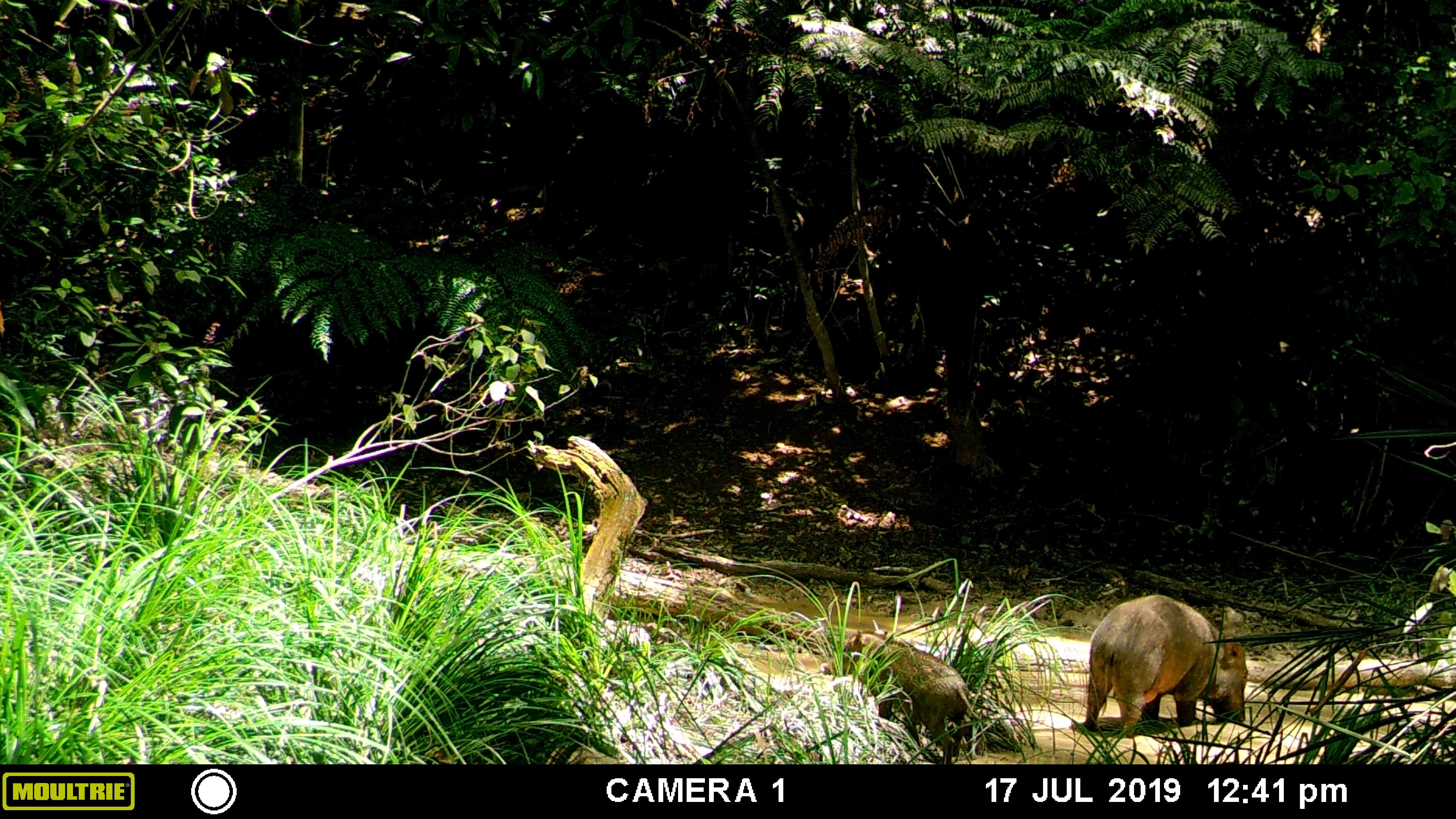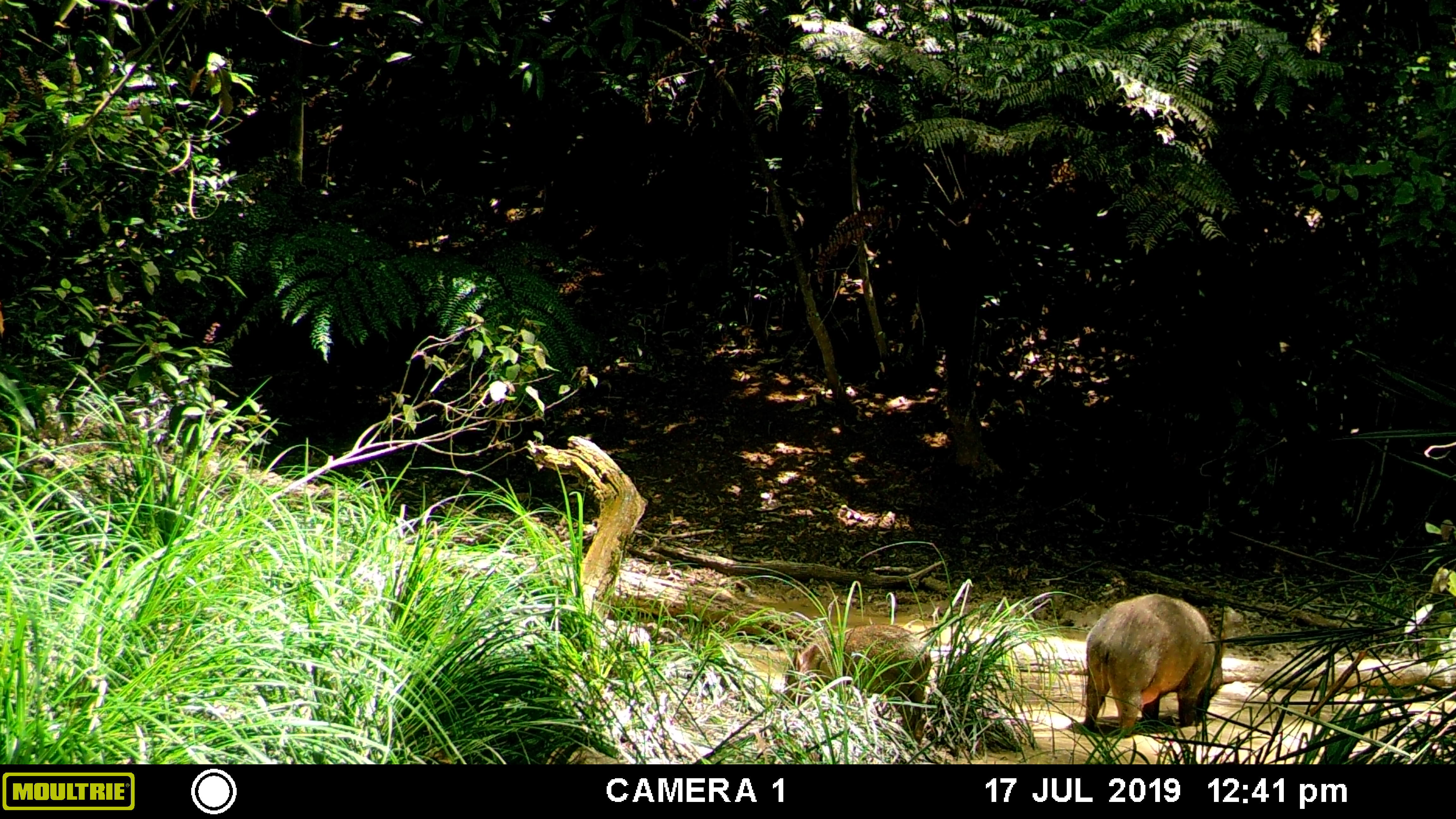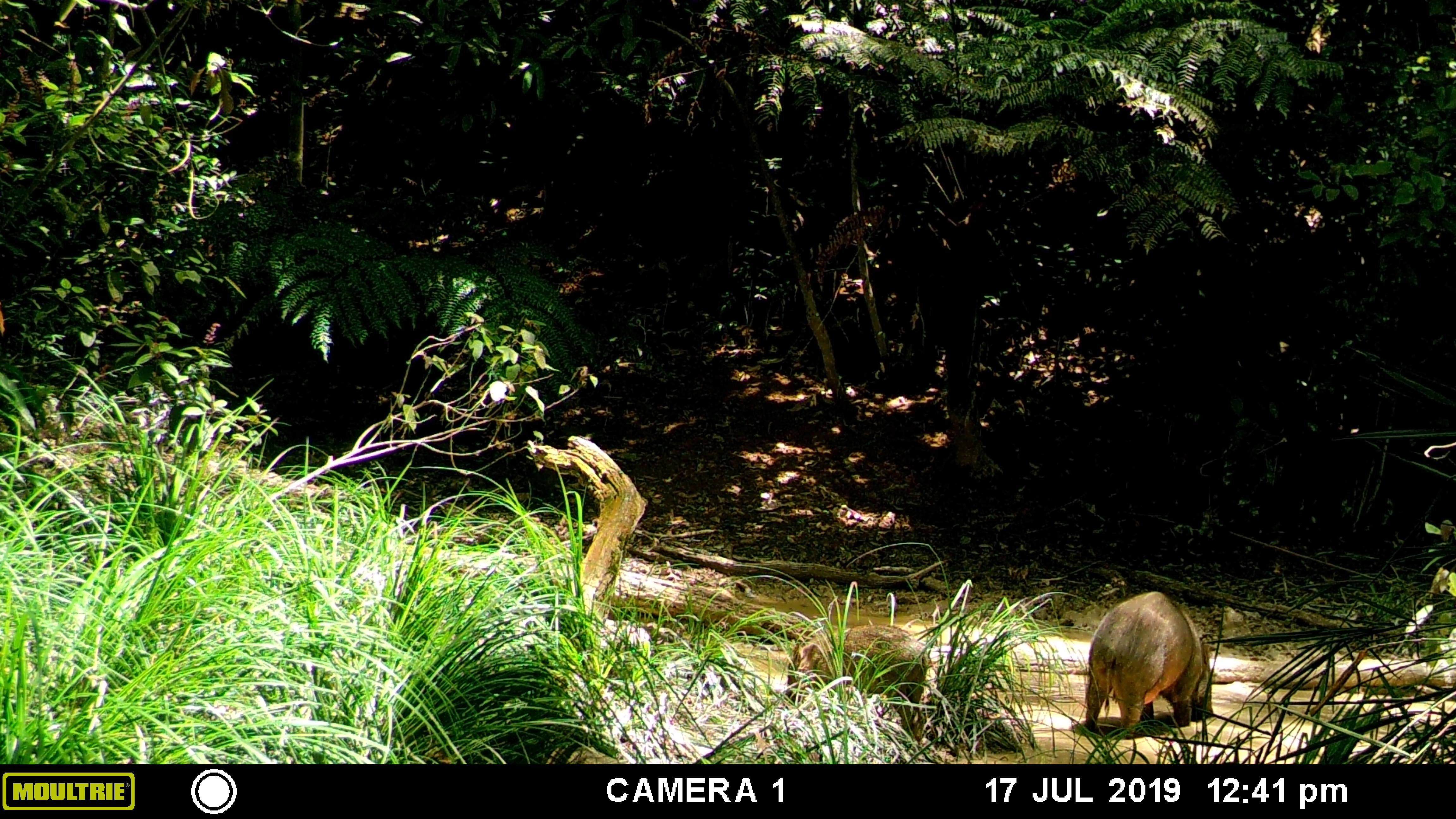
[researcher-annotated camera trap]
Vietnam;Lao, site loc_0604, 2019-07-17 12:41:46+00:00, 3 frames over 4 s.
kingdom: Animalia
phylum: Chordata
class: Mammalia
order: Artiodactyla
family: Suidae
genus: Sus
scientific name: Sus scrofa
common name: eurasian wild pig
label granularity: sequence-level